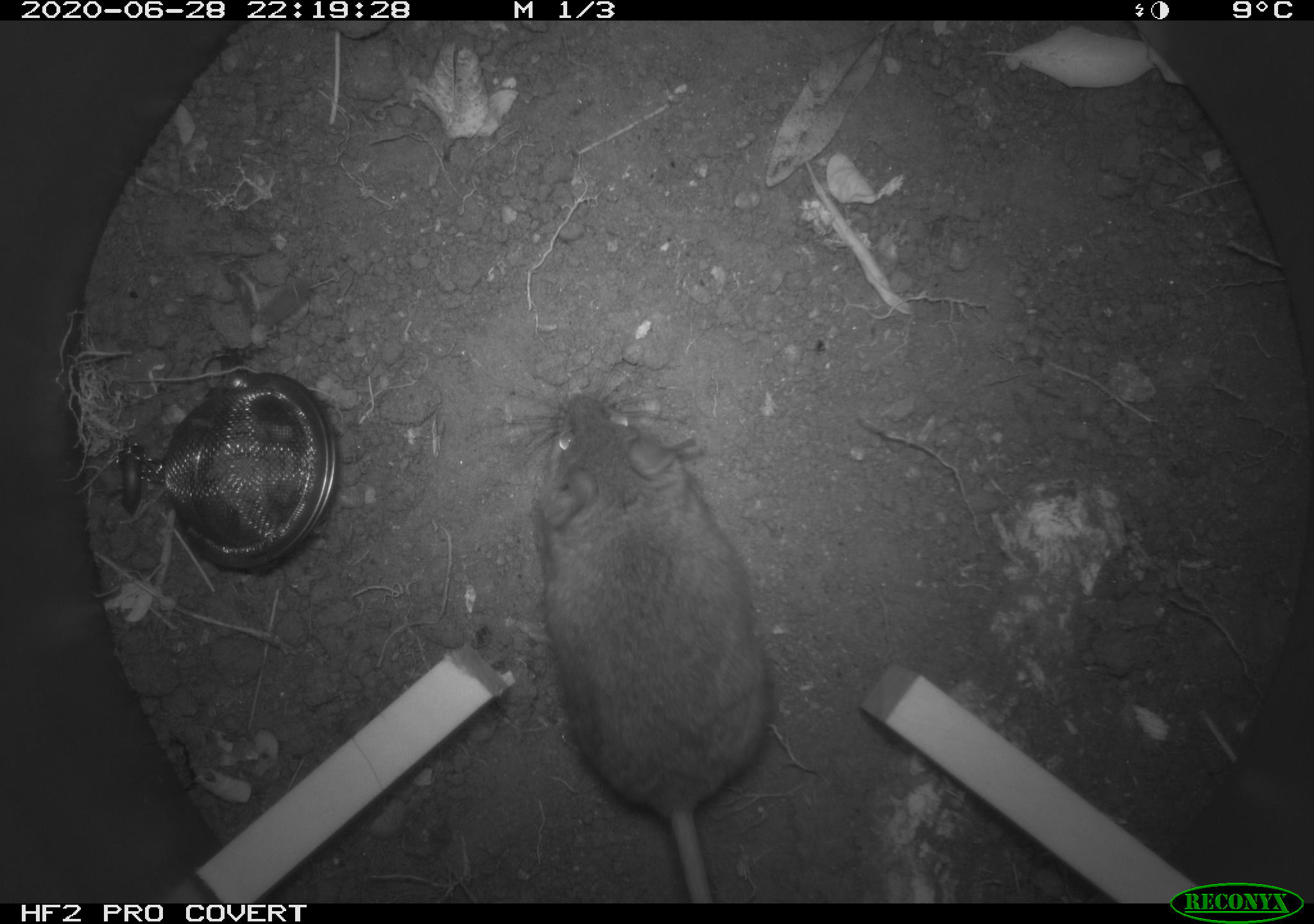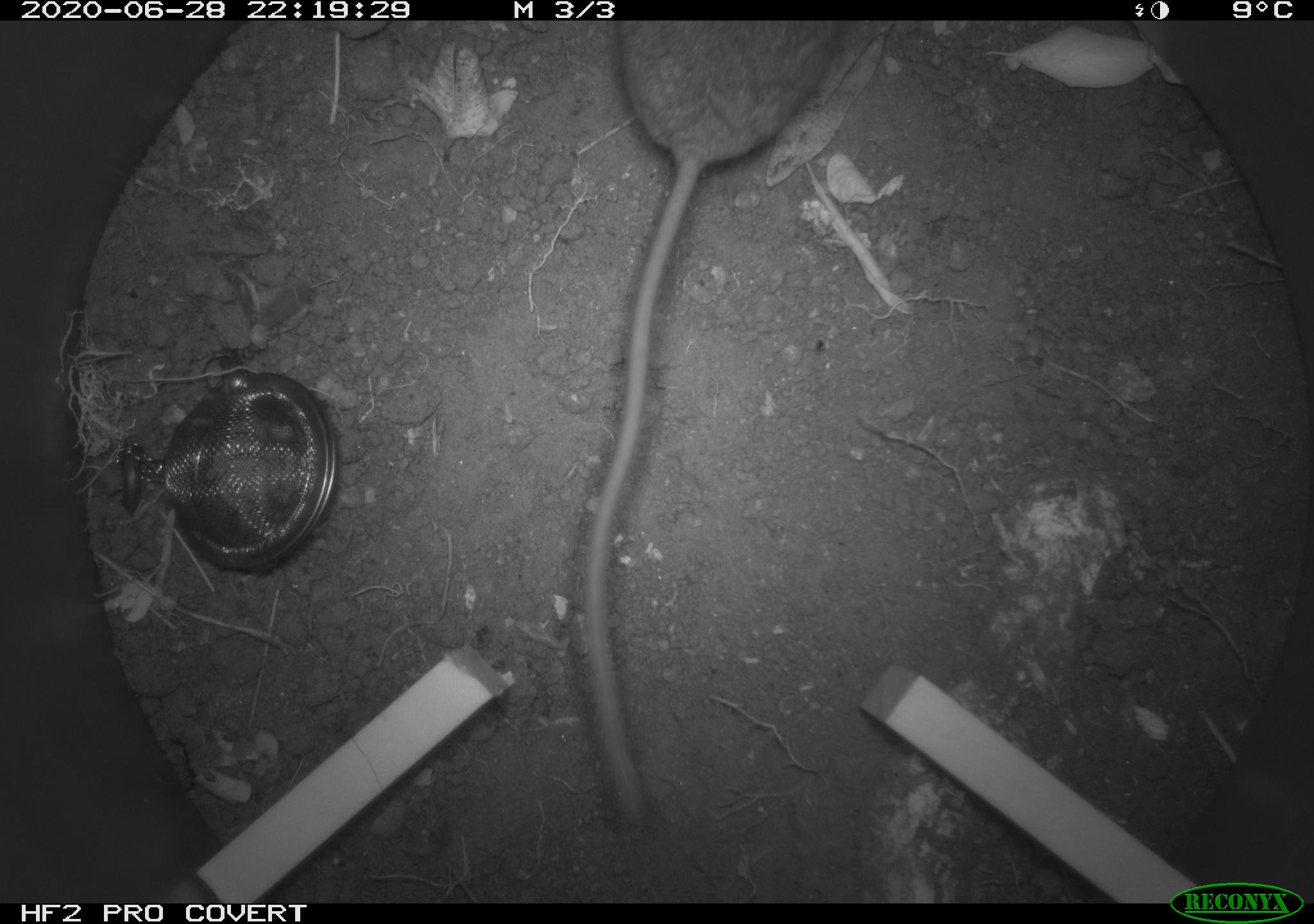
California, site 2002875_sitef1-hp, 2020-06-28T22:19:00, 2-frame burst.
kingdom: Animalia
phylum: Chordata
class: Mammalia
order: Rodentia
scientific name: Rodentia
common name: rodent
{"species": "rodent (Rodentia)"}